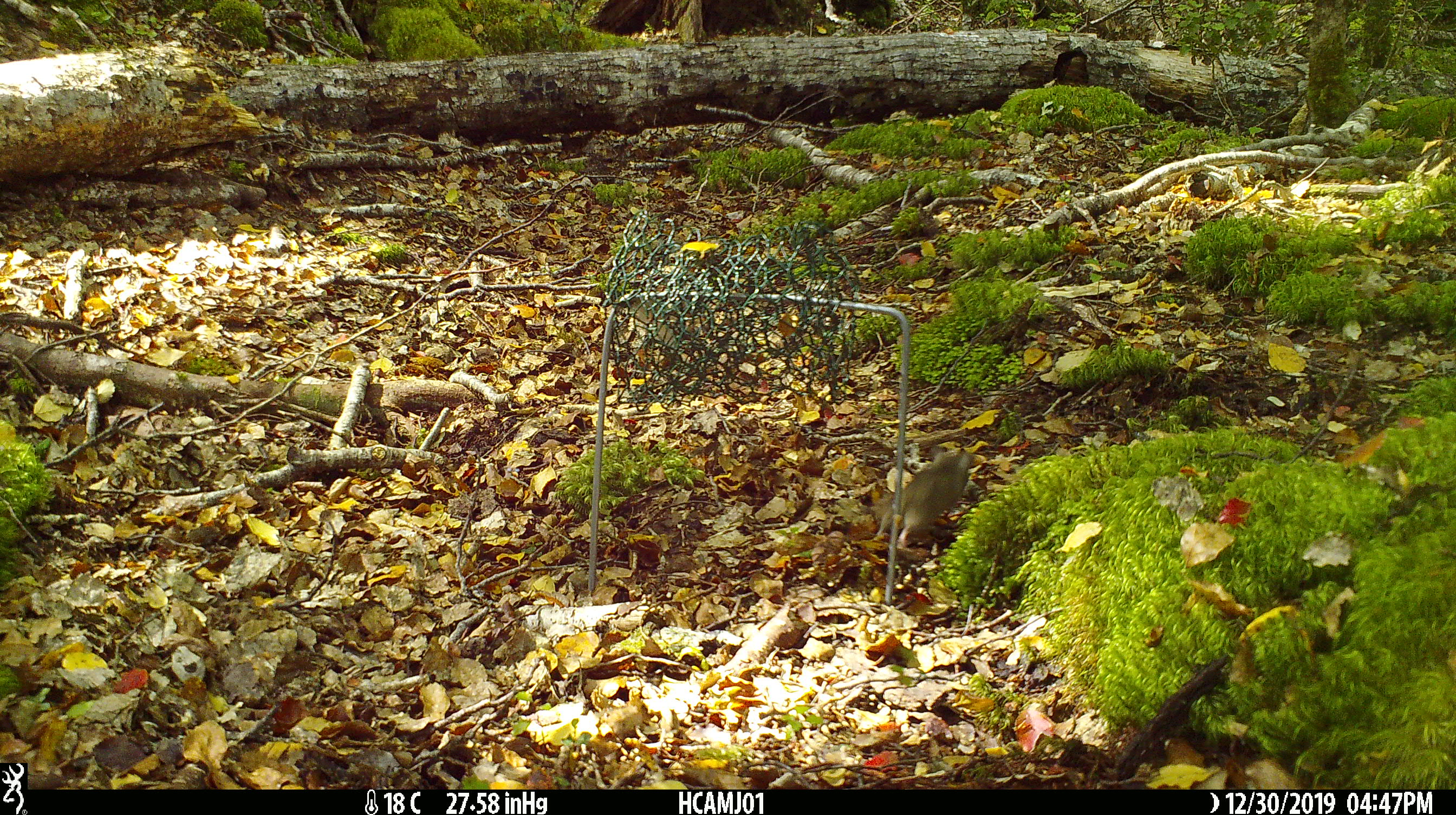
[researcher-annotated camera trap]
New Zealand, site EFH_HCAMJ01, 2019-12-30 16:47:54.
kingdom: Animalia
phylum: Chordata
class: Mammalia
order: Rodentia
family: Muridae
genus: Mus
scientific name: Mus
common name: mouse